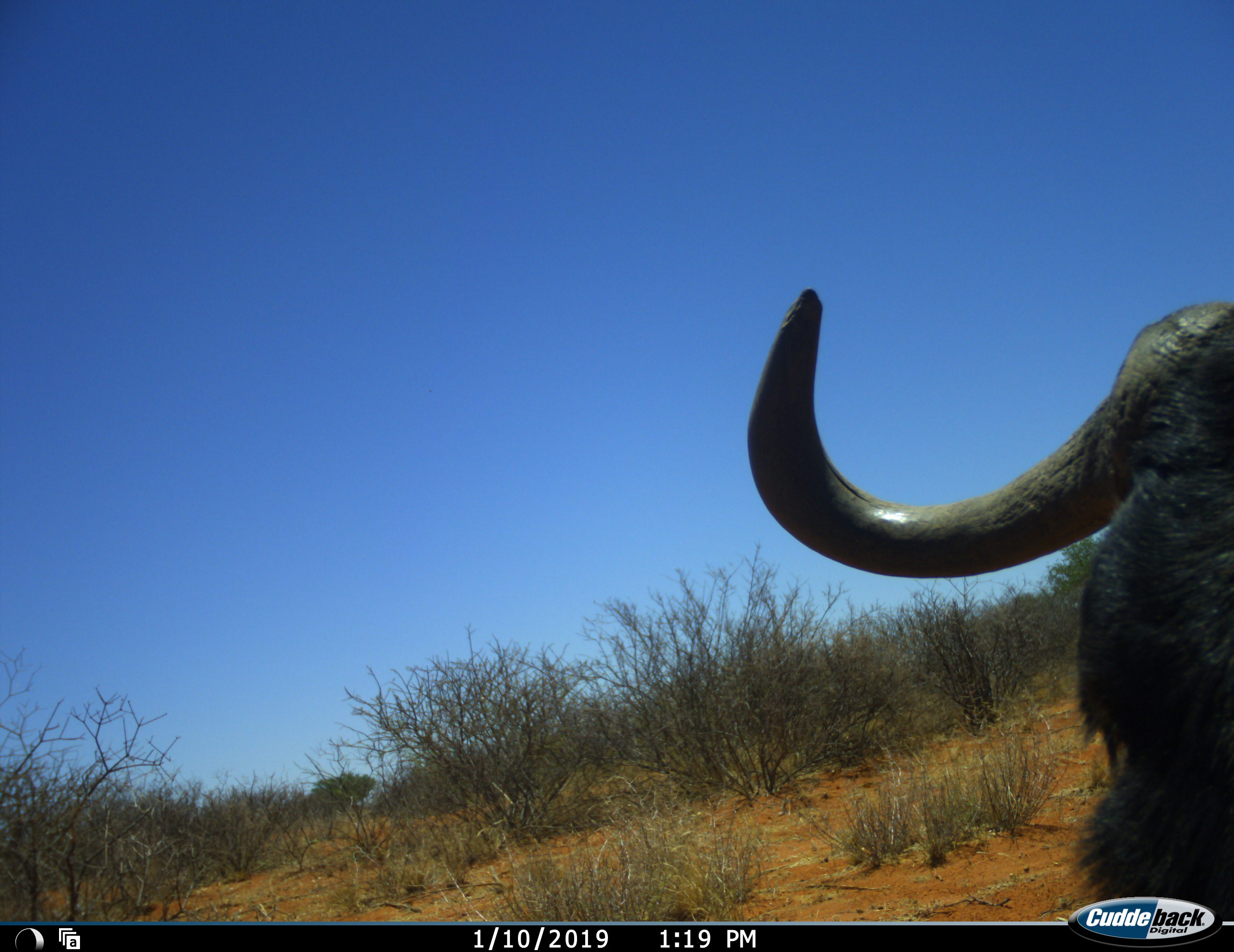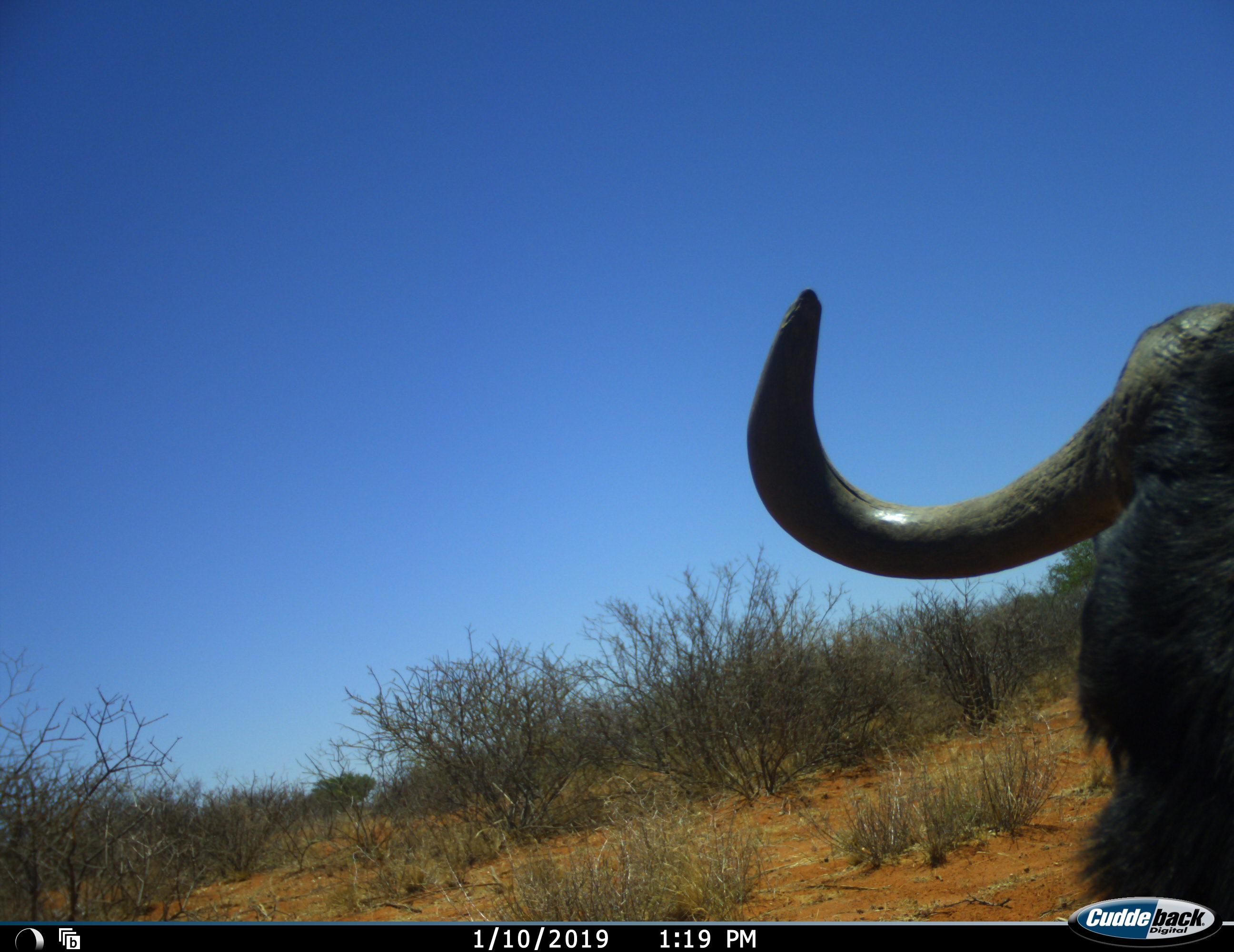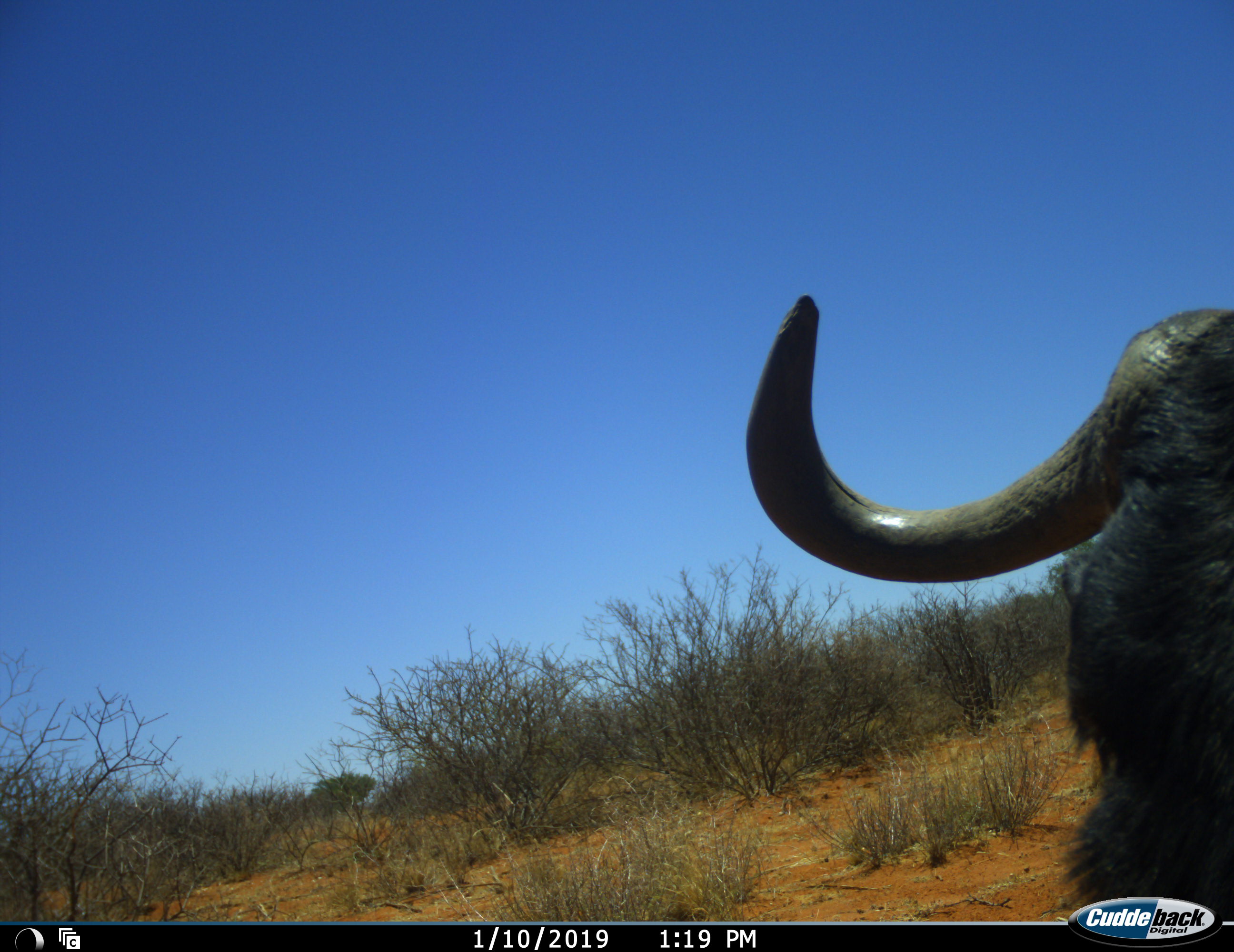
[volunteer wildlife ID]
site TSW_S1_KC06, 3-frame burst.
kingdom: Animalia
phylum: Chordata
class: Mammalia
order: Artiodactyla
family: Bovidae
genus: Connochaetes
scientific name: Connochaetes taurinus taurinus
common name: blue wildebeest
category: wildebeestblue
Wildebeestblue (blue wildebeest) (Connochaetes taurinus taurinus), count 1. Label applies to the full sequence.